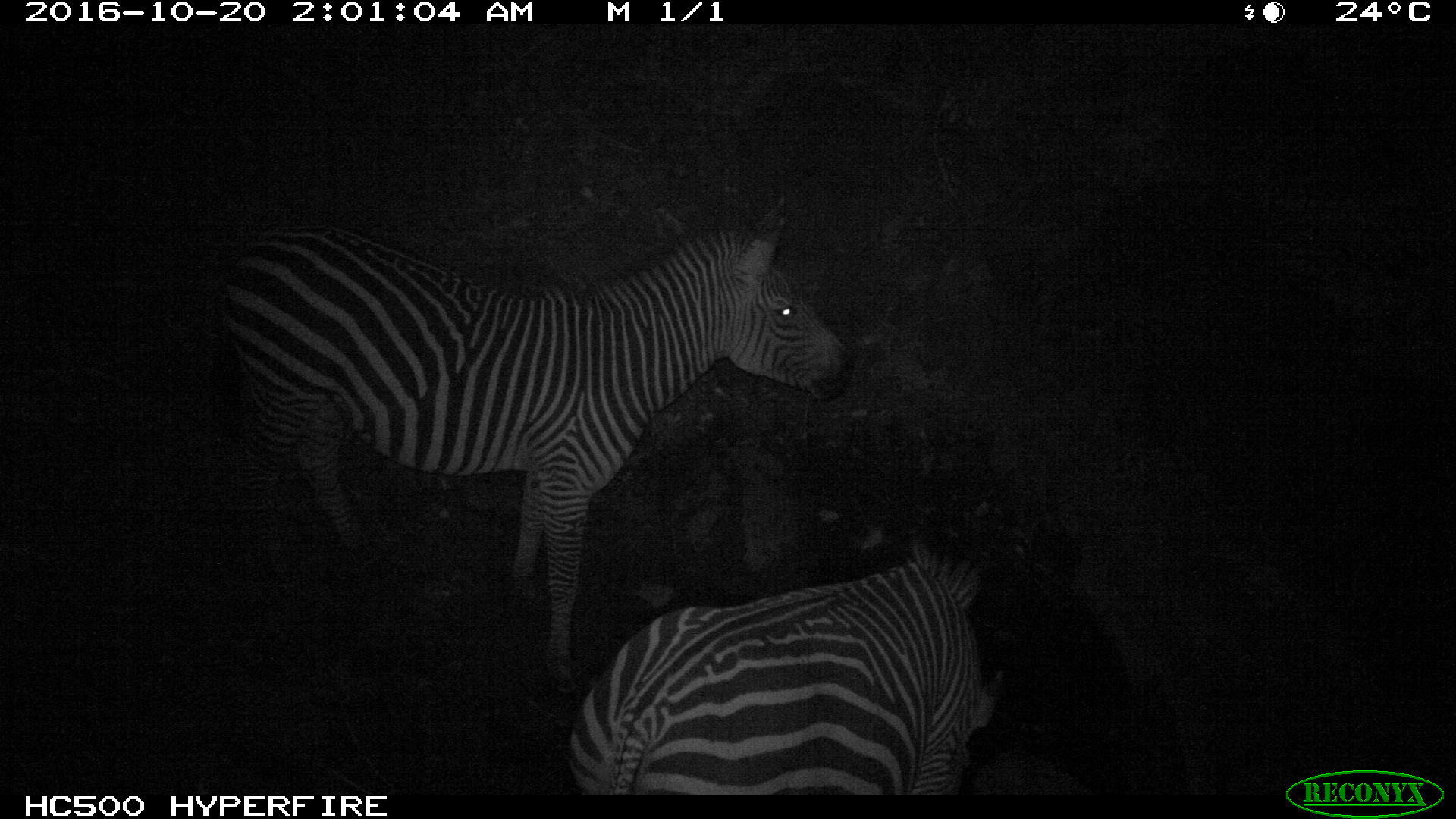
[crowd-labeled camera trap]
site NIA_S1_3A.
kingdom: Animalia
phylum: Chordata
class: Mammalia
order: Perissodactyla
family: Equidae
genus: Equus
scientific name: Equus quagga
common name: plains zebra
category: zebraplains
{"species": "zebraplains (plains zebra) (Equus quagga)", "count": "2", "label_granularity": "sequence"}